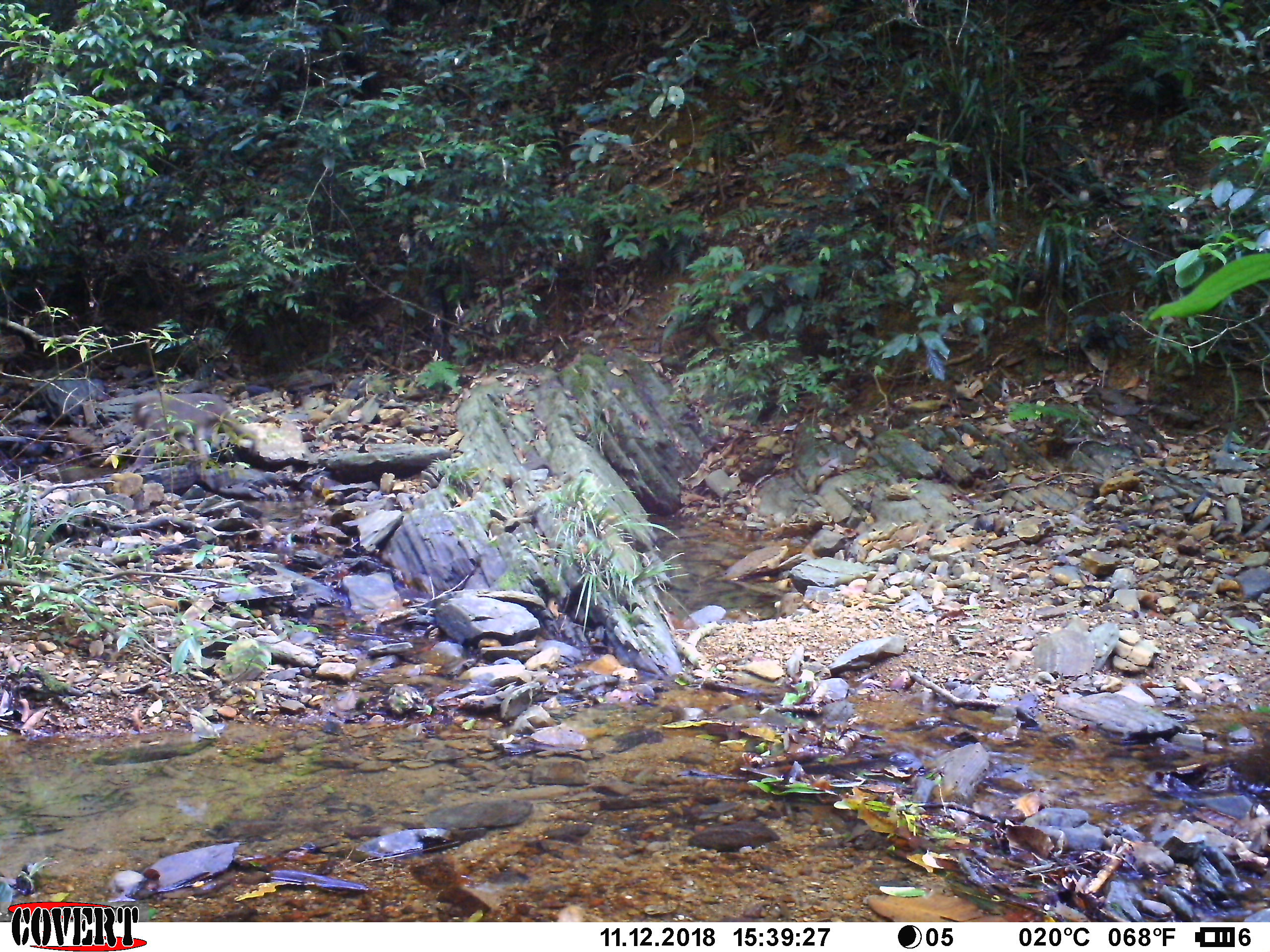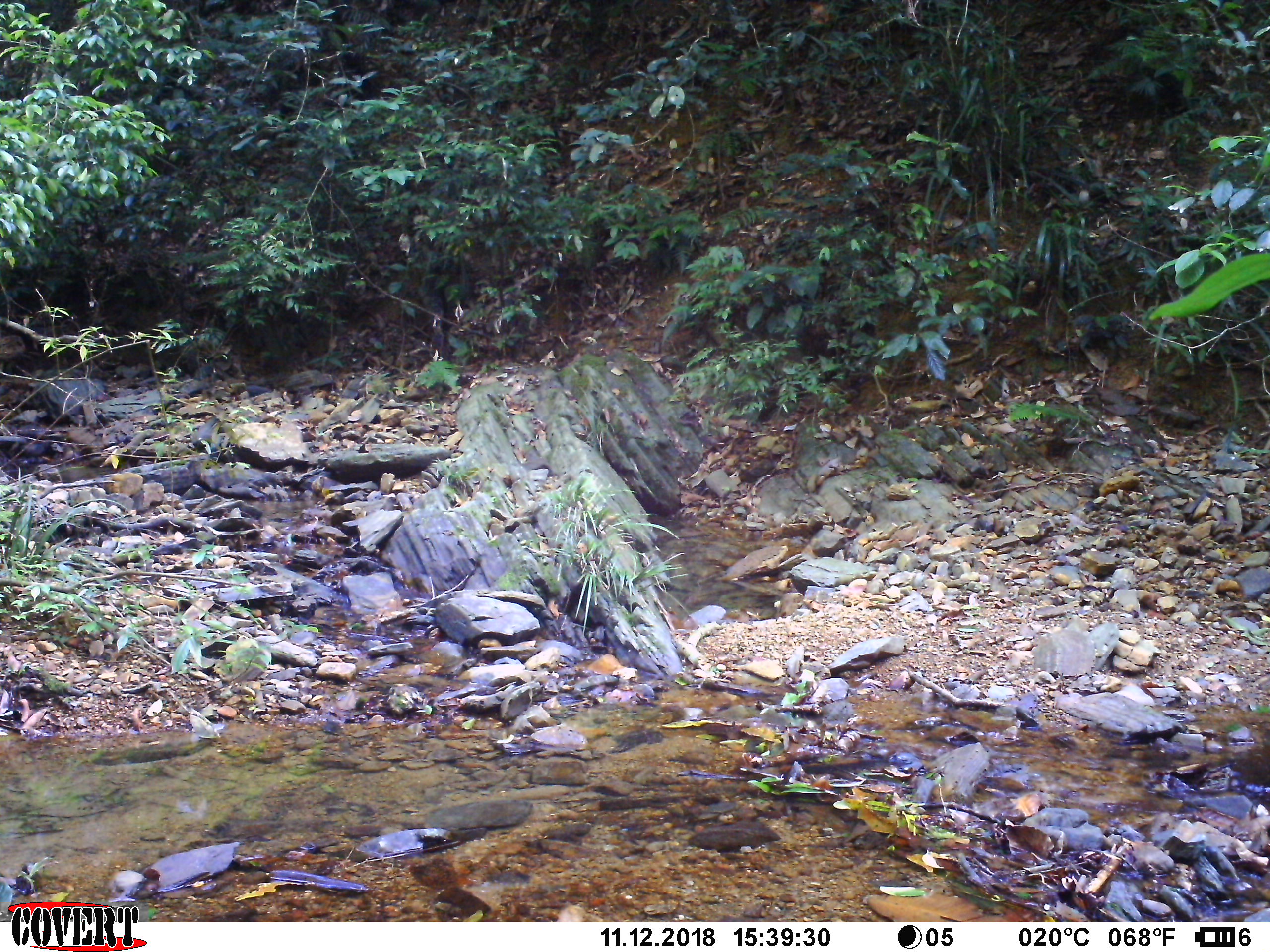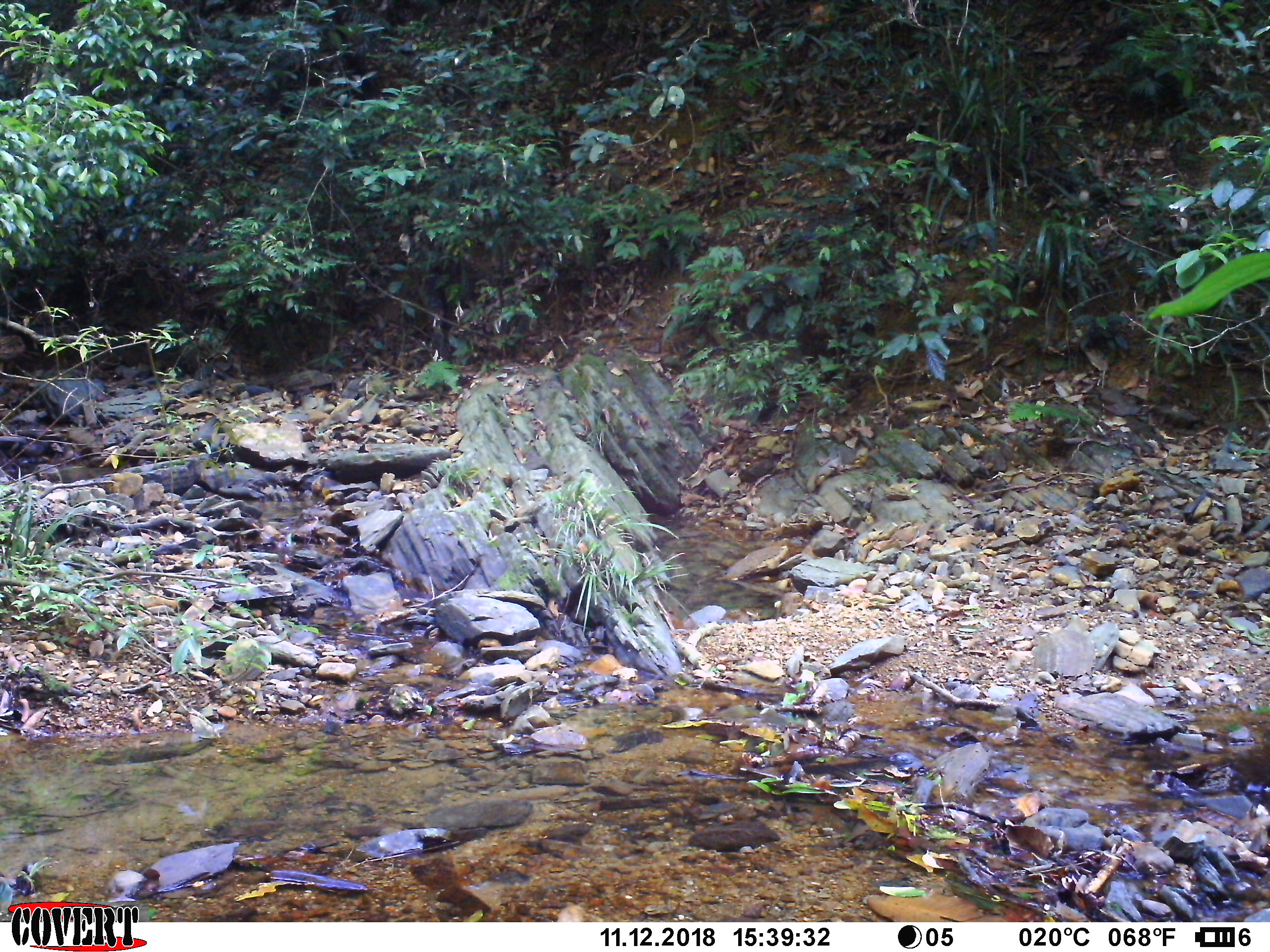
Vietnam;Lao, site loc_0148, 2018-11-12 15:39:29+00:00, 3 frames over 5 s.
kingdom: Animalia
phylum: Chordata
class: Mammalia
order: Primates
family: Cercopithecidae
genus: Macaca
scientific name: Macaca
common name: macaques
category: assam or rhesus macaque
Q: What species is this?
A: Assam or rhesus macaque (macaques) (Macaca).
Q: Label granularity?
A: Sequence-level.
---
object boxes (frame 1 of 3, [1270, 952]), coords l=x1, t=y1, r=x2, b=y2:
assam or rhesus macaque: l=128, t=389, r=256, b=483